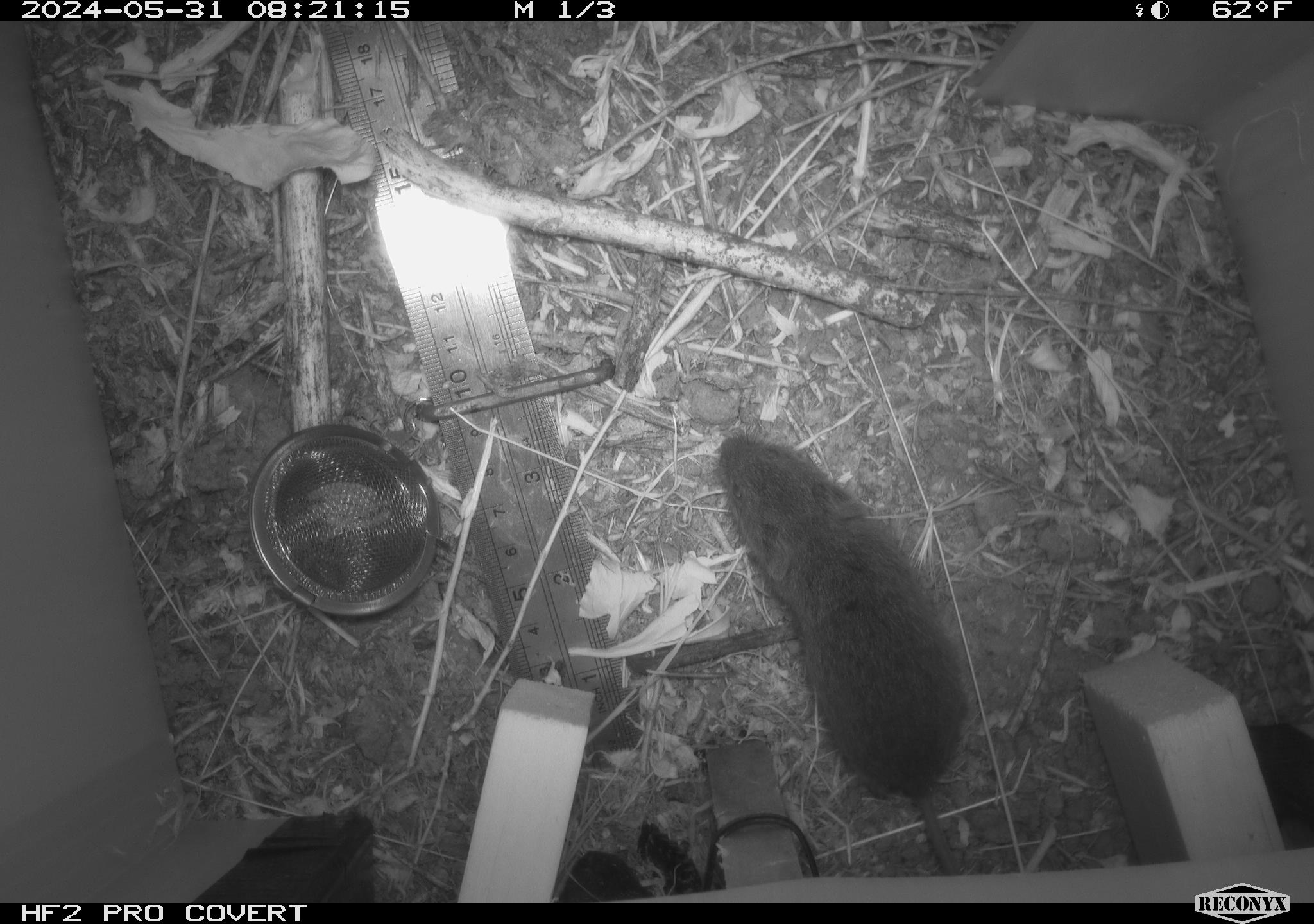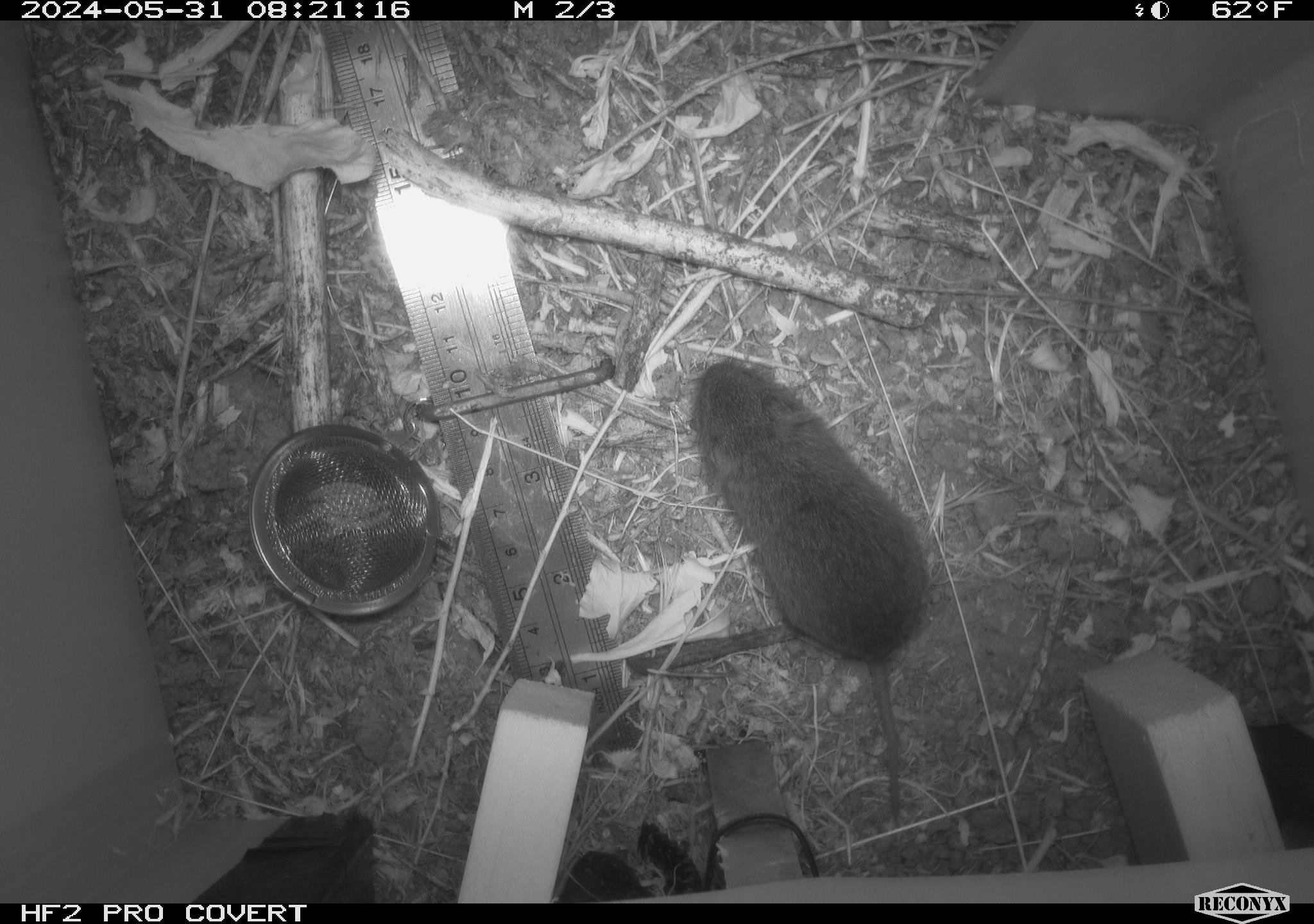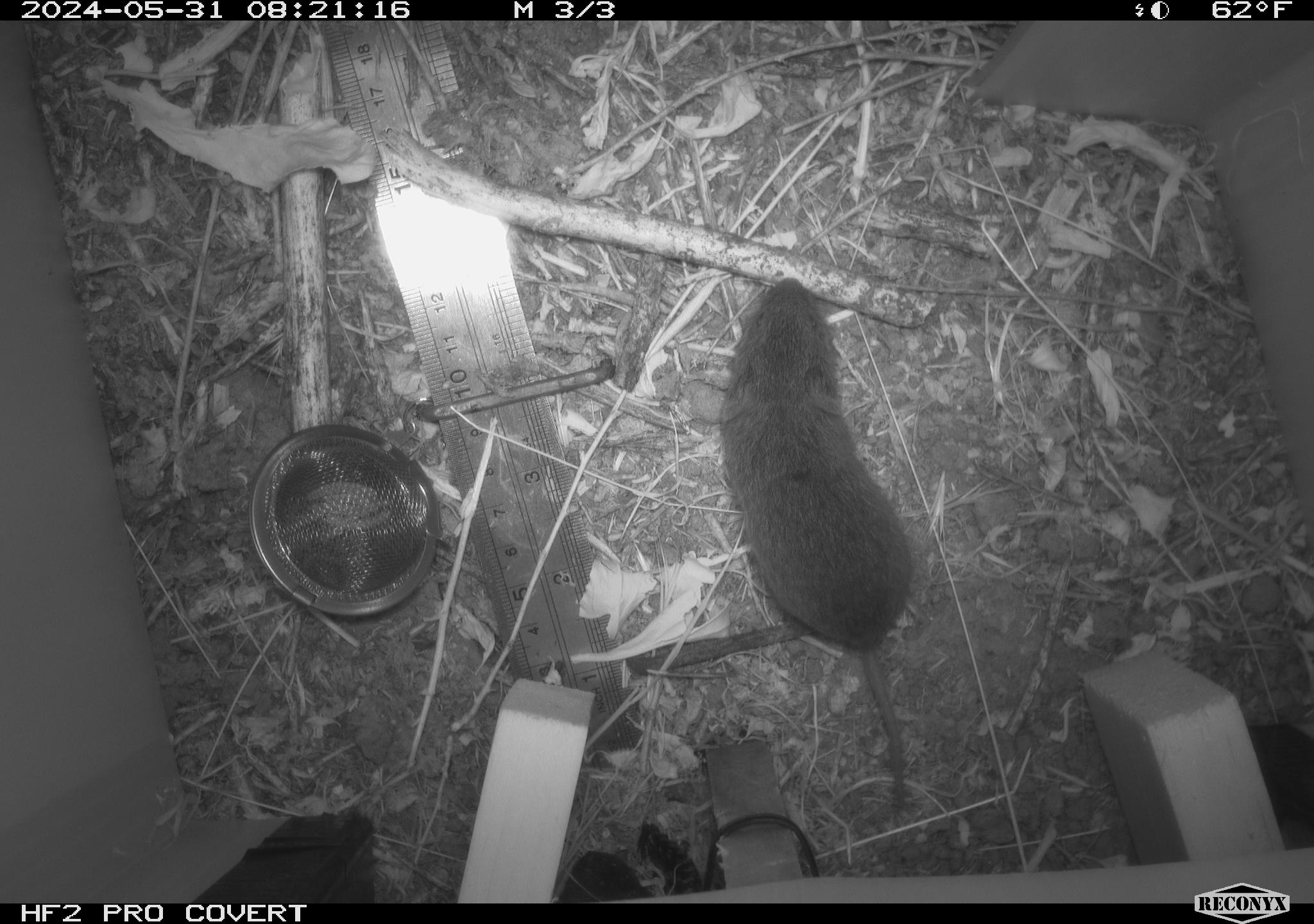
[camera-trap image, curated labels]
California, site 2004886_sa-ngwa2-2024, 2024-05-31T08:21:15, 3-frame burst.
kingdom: Animalia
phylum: Chordata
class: Mammalia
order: Rodentia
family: Cricetidae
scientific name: Arvicolinae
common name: voles, lemmings, and muskrats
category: arvicolinae subfamily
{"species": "arvicolinae subfamily (voles, lemmings, and muskrats) (Arvicolinae)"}